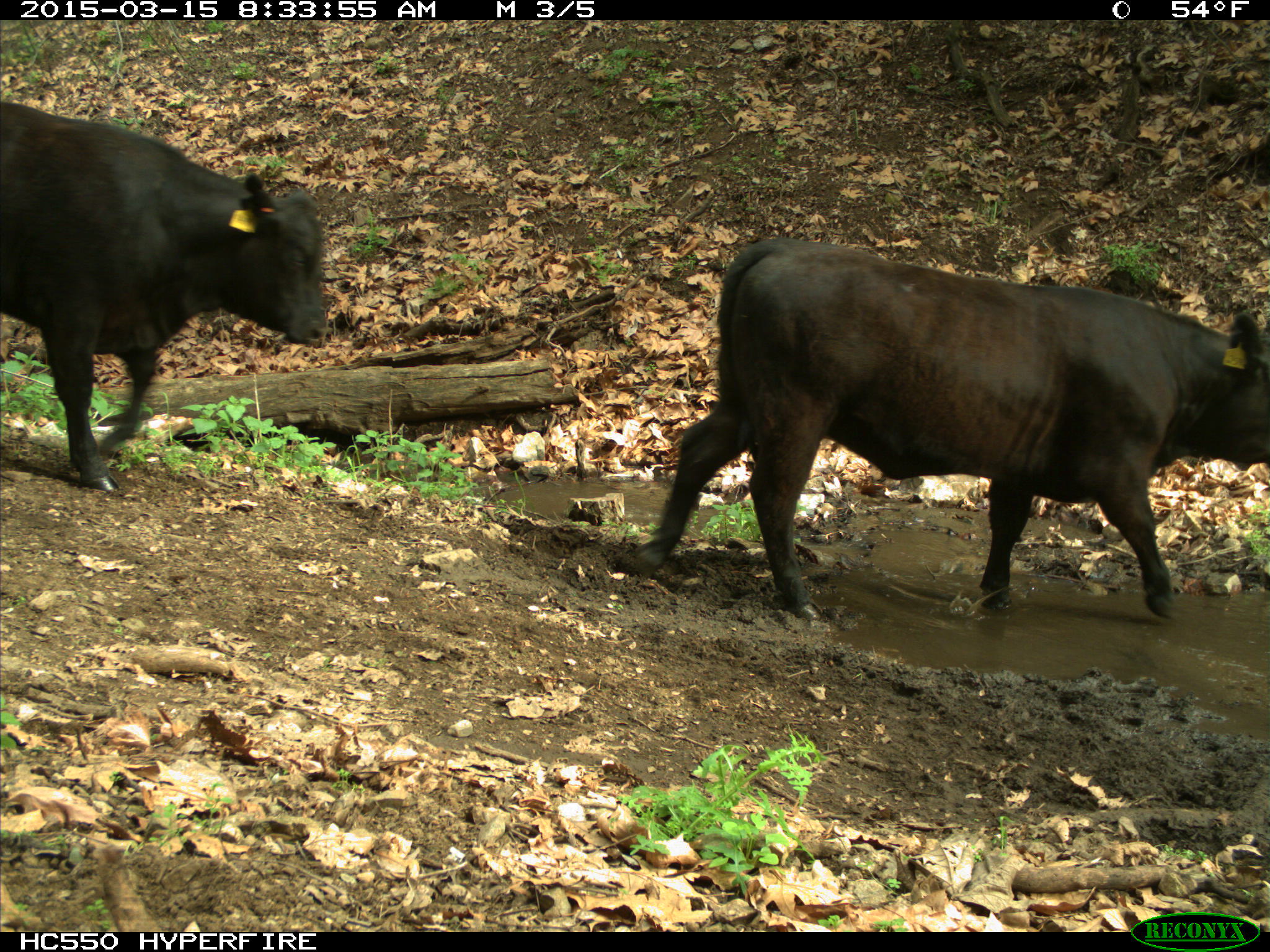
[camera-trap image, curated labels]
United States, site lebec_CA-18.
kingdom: Animalia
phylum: Chordata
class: Mammalia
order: Artiodactyla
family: Bovidae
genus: Bos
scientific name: Bos taurus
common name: domestic cow